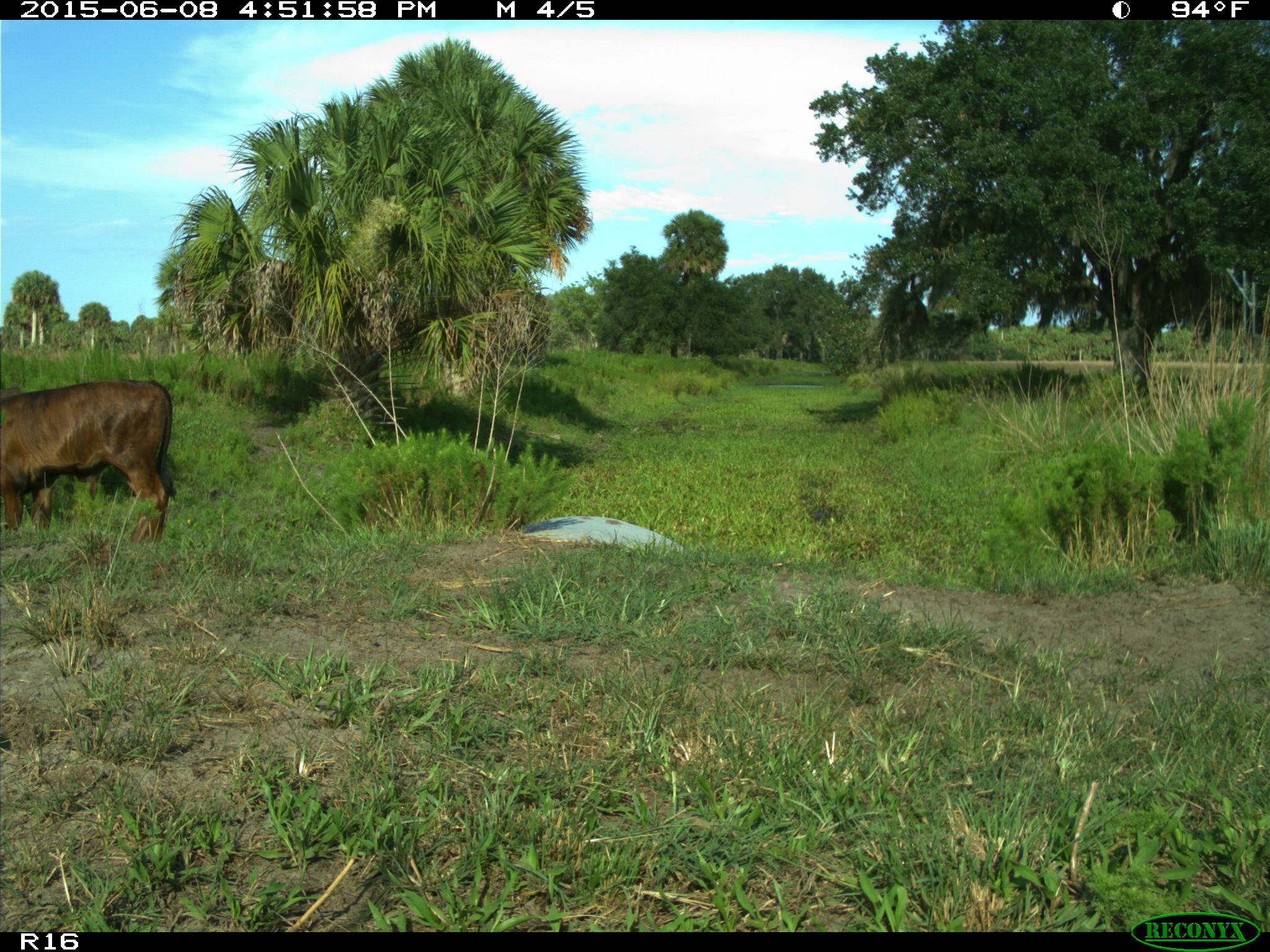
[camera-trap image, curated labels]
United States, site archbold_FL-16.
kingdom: Animalia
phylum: Chordata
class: Mammalia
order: Artiodactyla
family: Bovidae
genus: Bos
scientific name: Bos taurus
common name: domestic cow